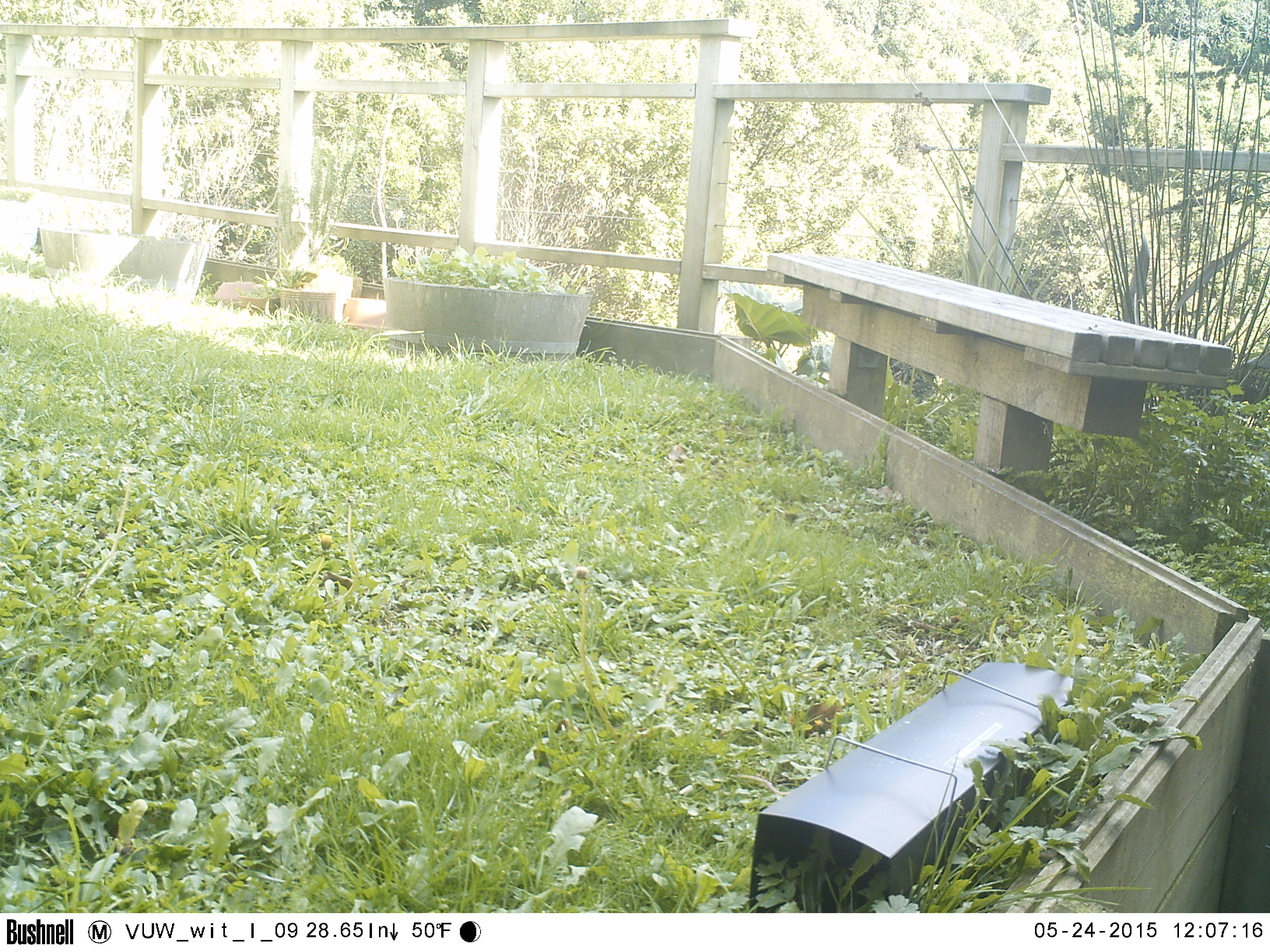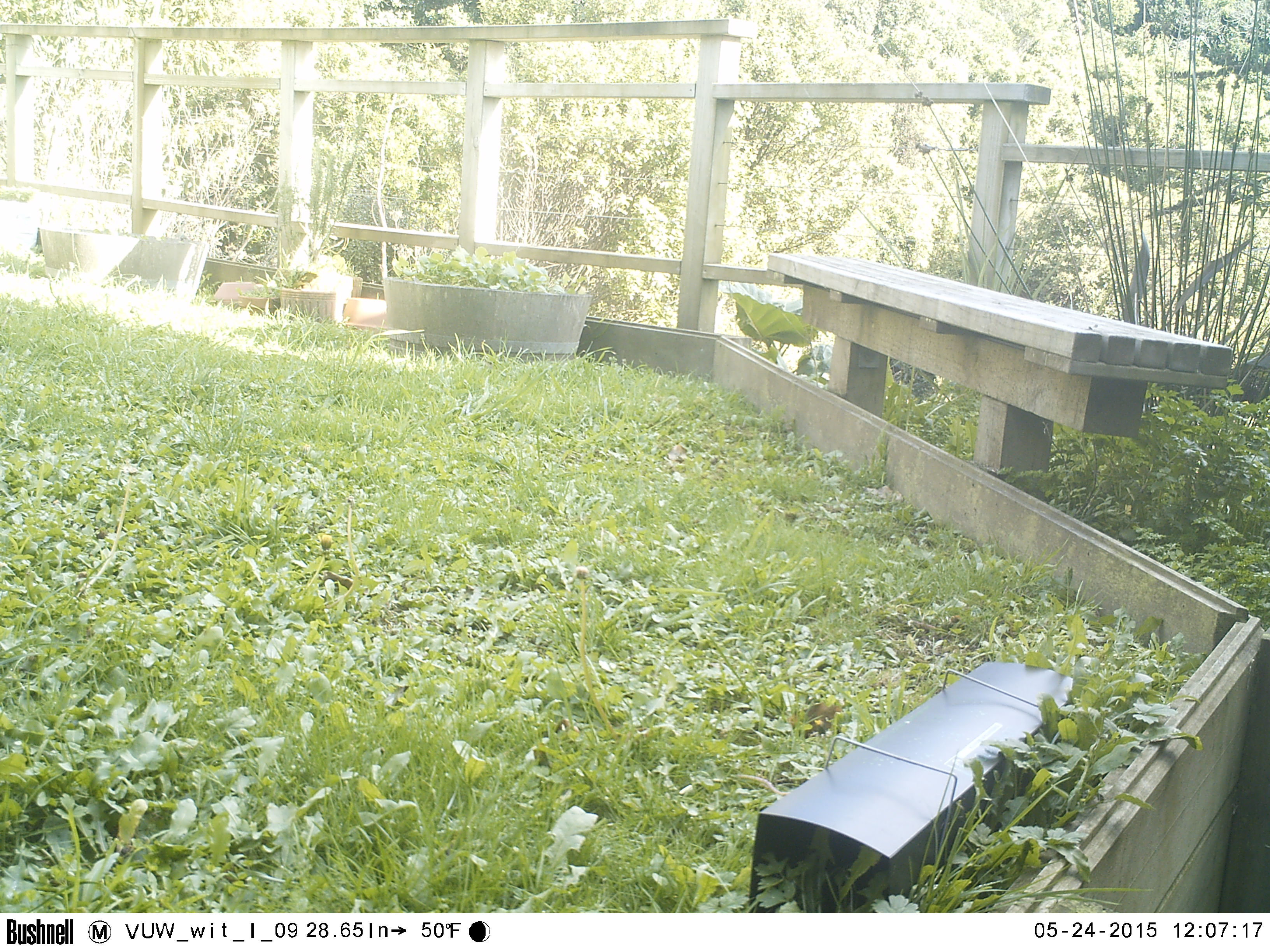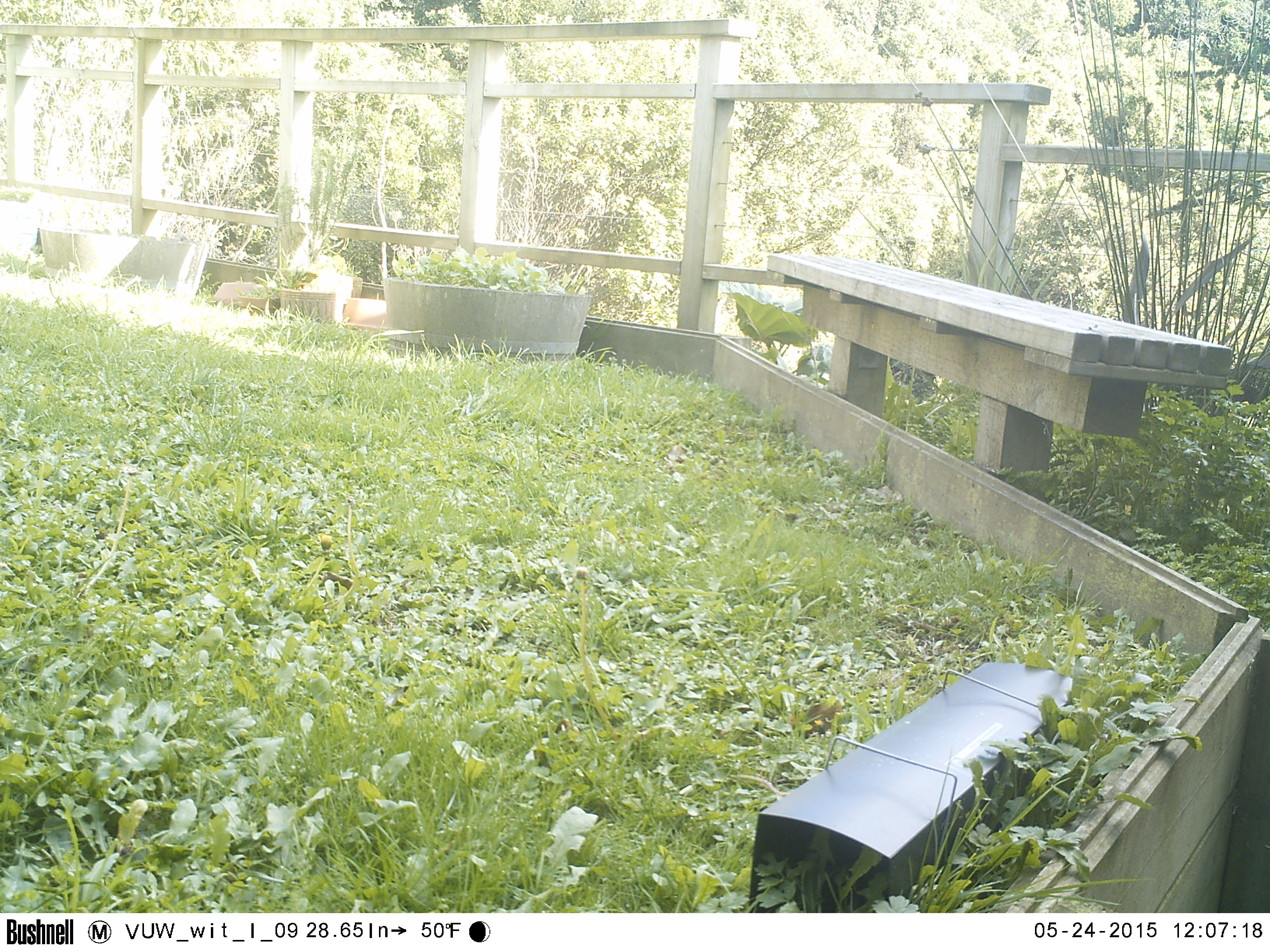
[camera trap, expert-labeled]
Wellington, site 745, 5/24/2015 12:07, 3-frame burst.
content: no animal present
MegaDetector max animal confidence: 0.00